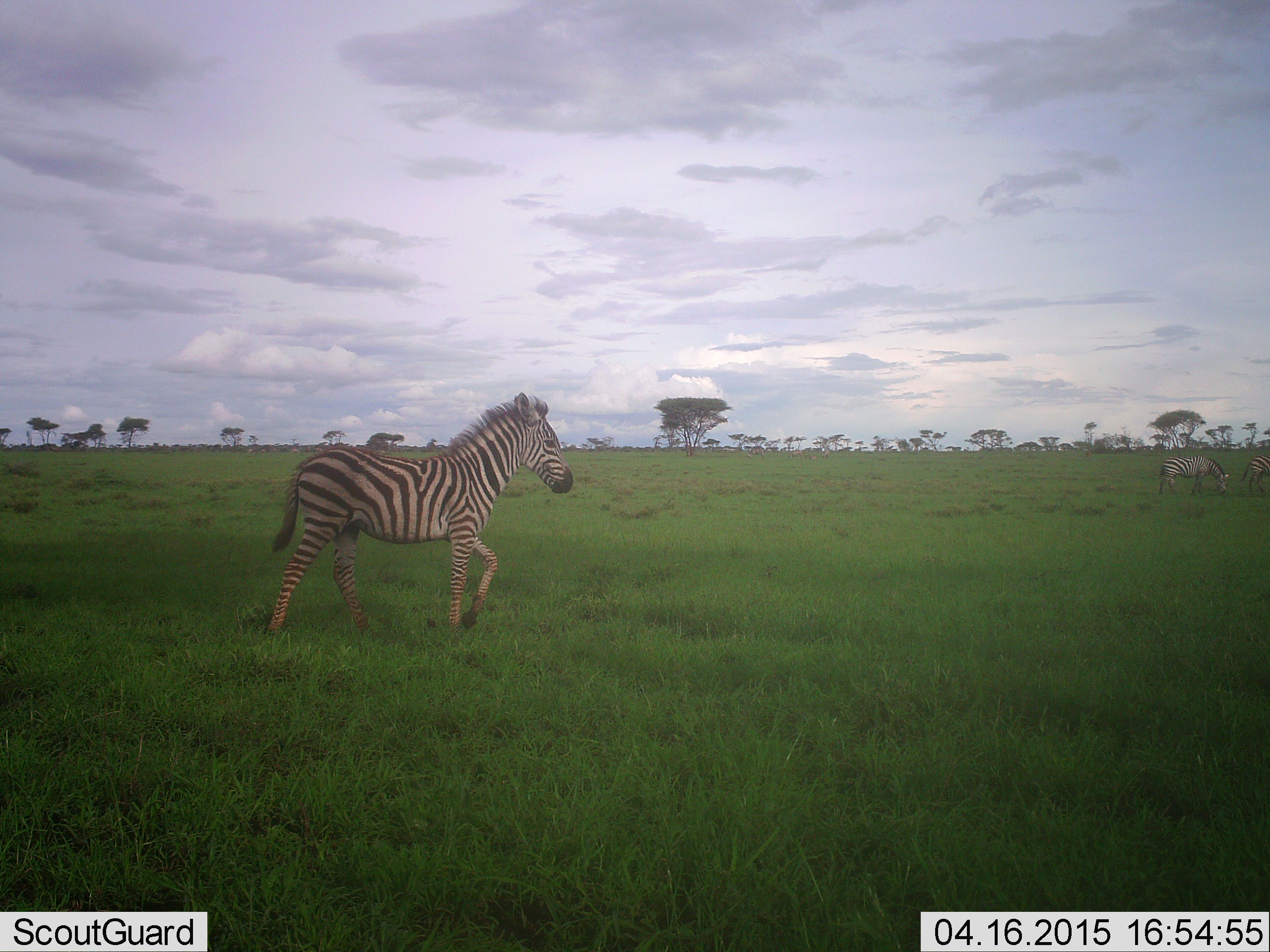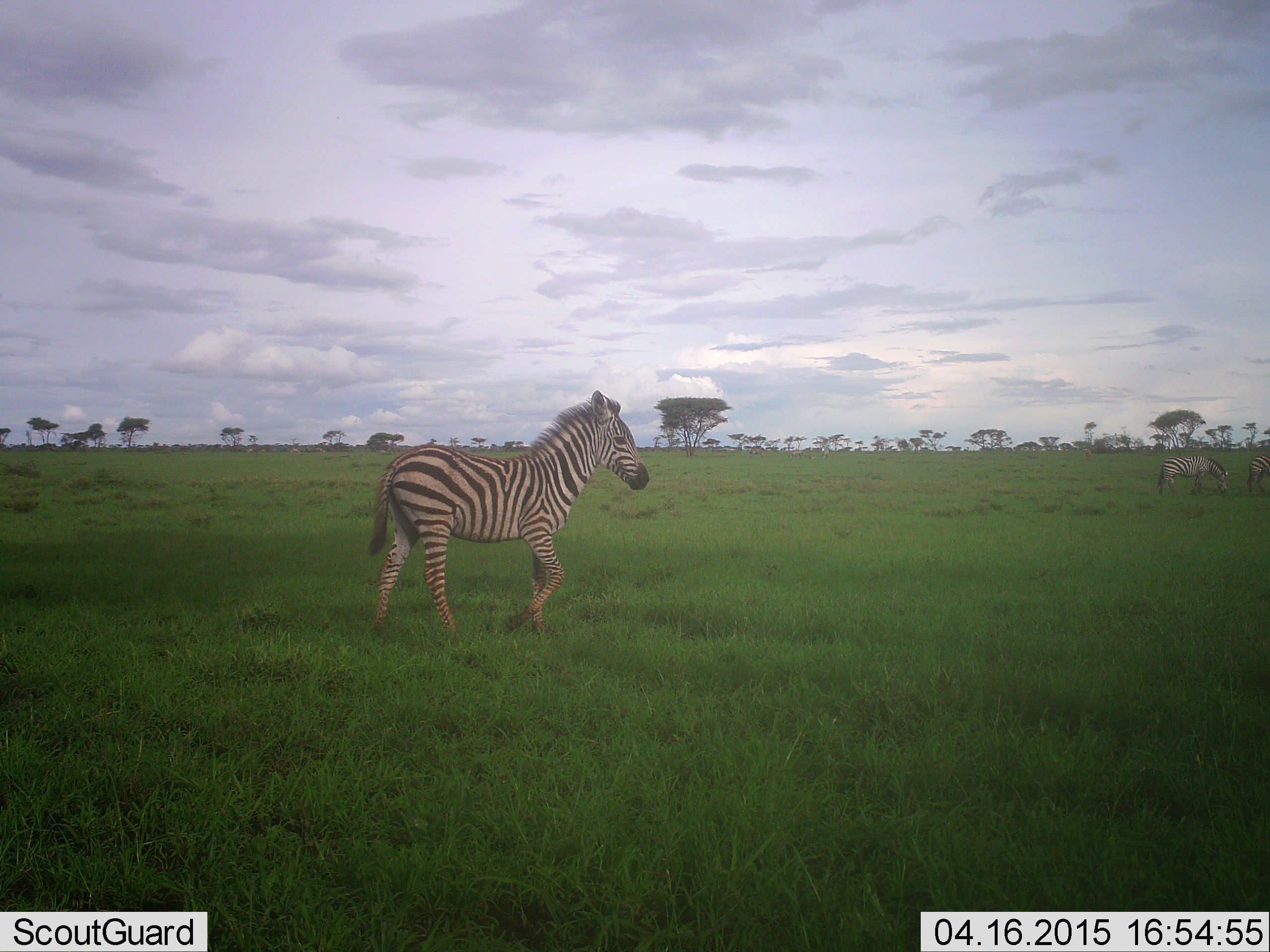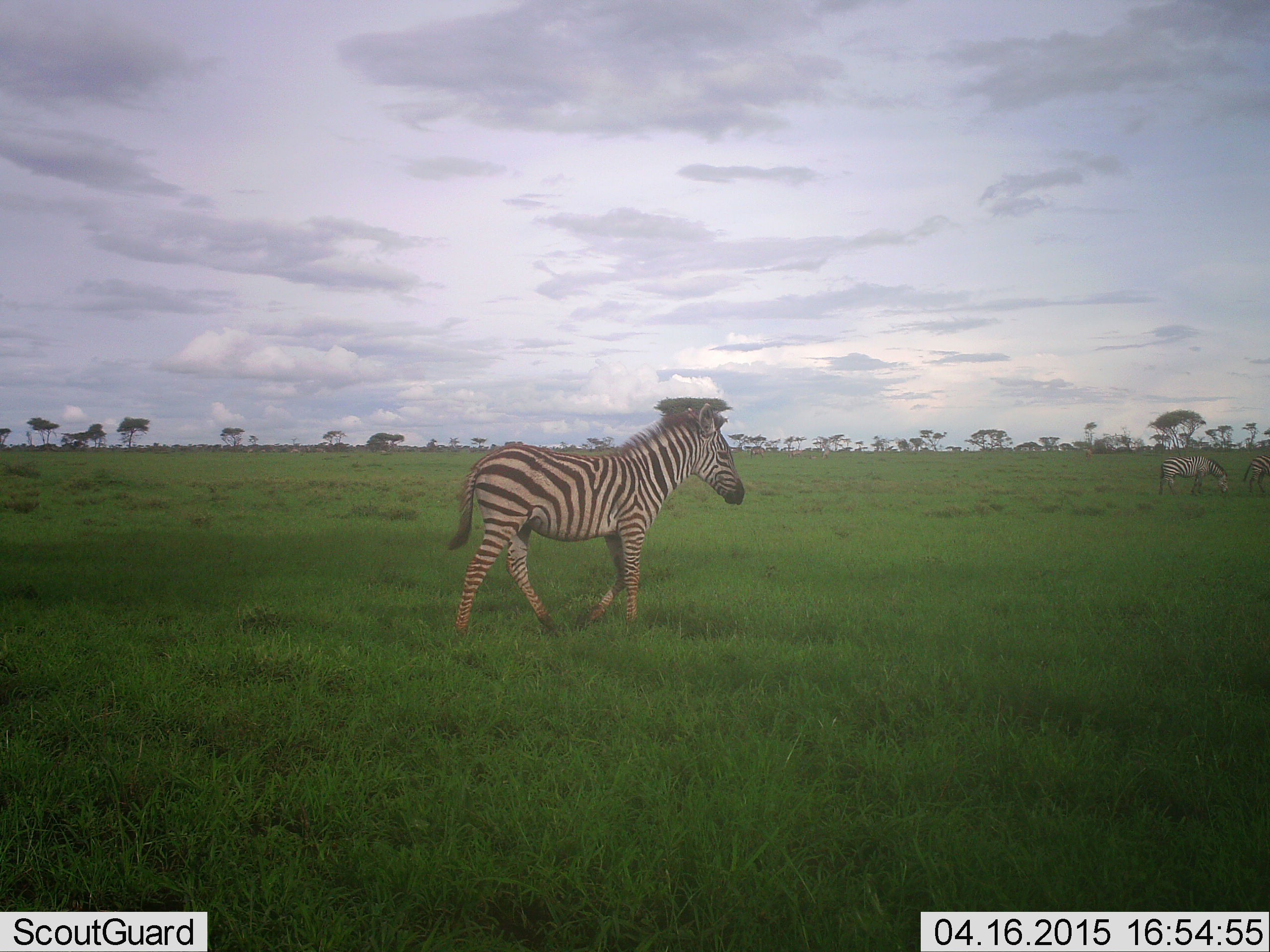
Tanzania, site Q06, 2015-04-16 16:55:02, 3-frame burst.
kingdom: Animalia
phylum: Chordata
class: Mammalia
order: Perissodactyla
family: Equidae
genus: Equus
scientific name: Equus quagga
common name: plains zebra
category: zebra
Zebra (plains zebra) (Equus quagga), count 1. Behavior (volunteer vote fractions): standing 22%, resting 0%, moving 78%, interacting 0%. Young present (vote fraction): 44%. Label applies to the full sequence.